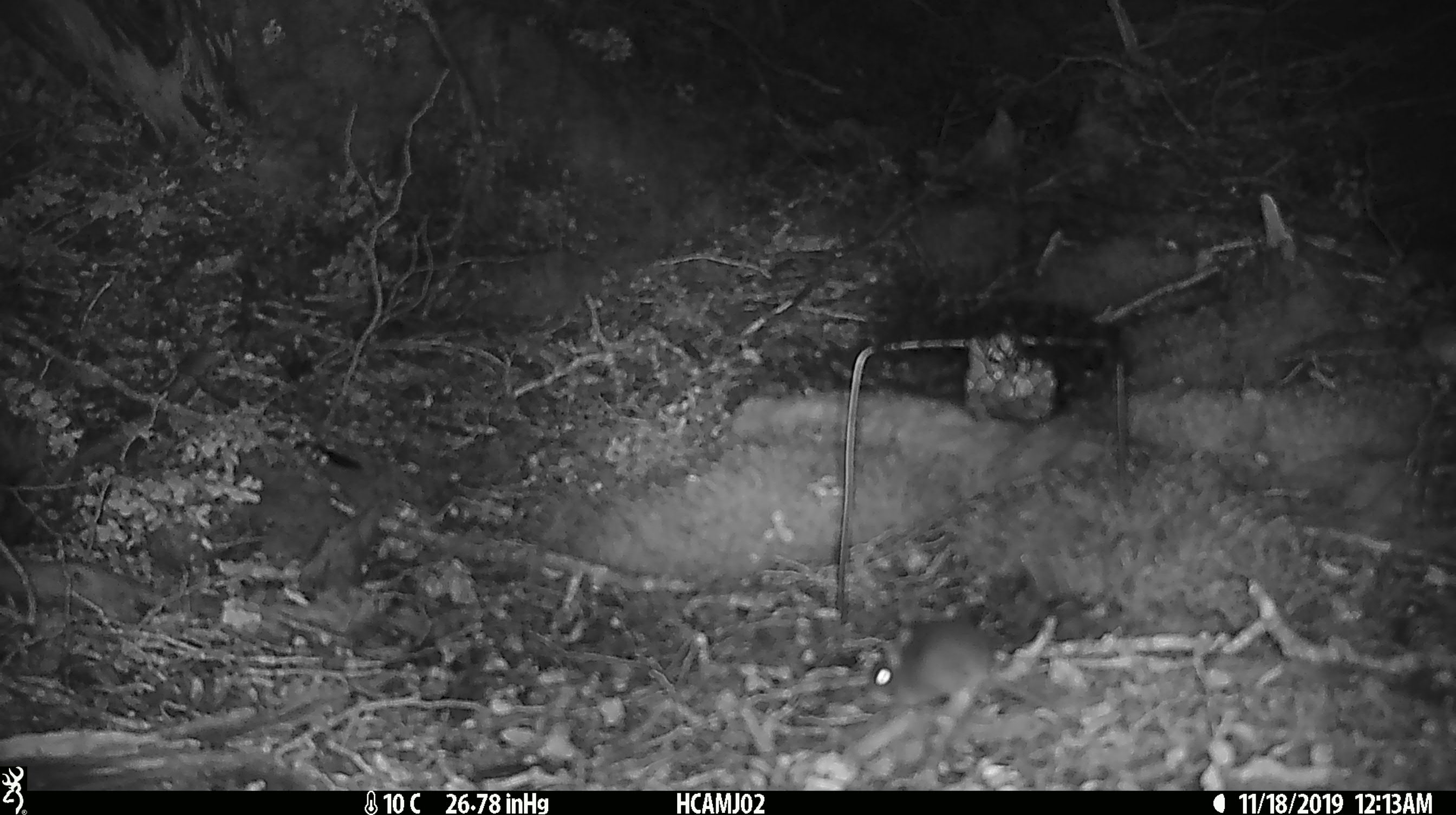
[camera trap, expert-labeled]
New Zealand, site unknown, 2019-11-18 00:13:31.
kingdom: Animalia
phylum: Chordata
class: Mammalia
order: Rodentia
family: Muridae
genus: Mus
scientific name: Mus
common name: mouse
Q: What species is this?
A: Mouse (Mus).